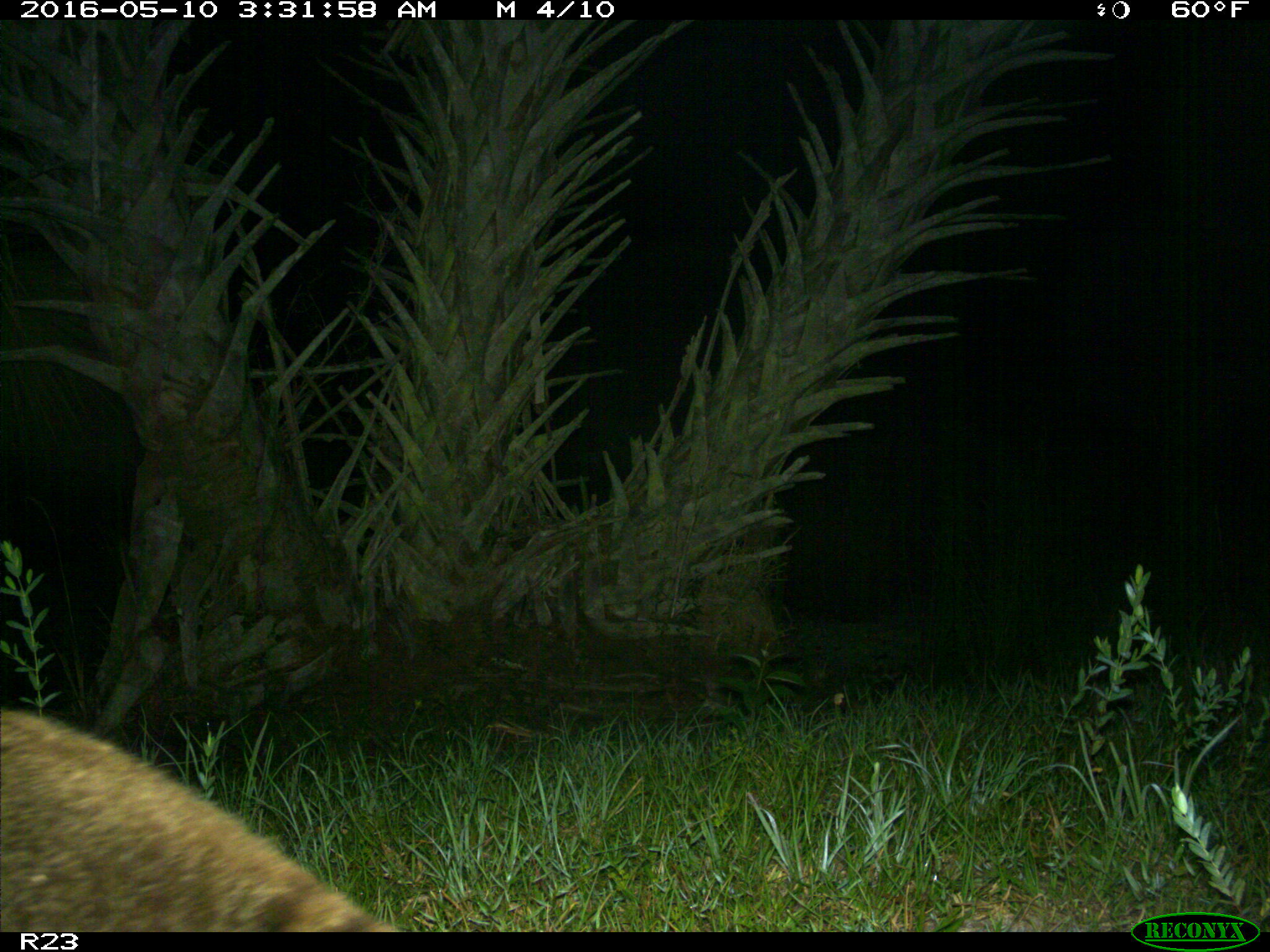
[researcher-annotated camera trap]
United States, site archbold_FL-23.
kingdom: Animalia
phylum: Chordata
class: Mammalia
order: Carnivora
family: Procyonidae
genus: Procyon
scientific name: Procyon lotor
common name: common raccoon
Procyon lotor (common raccoon).